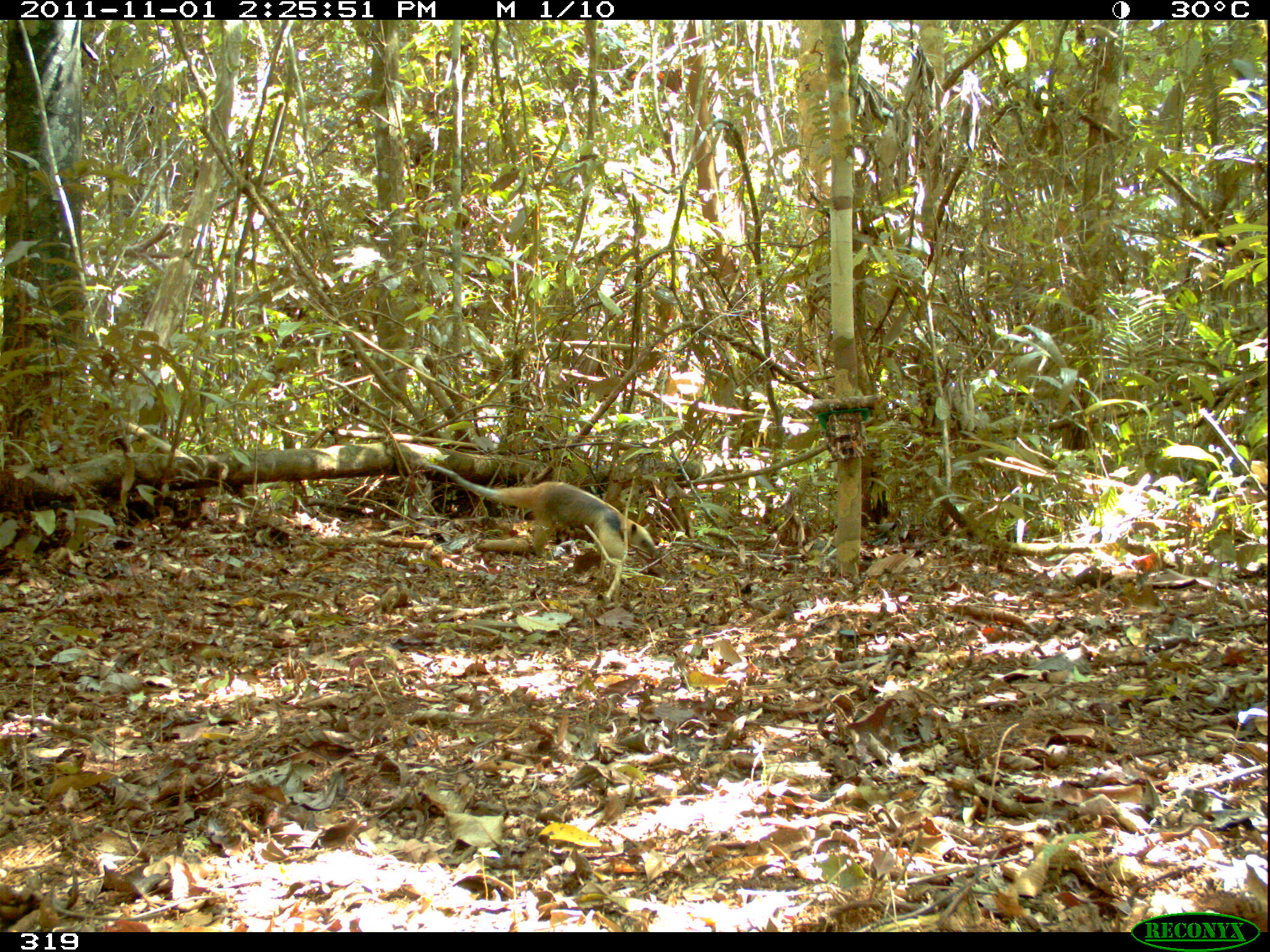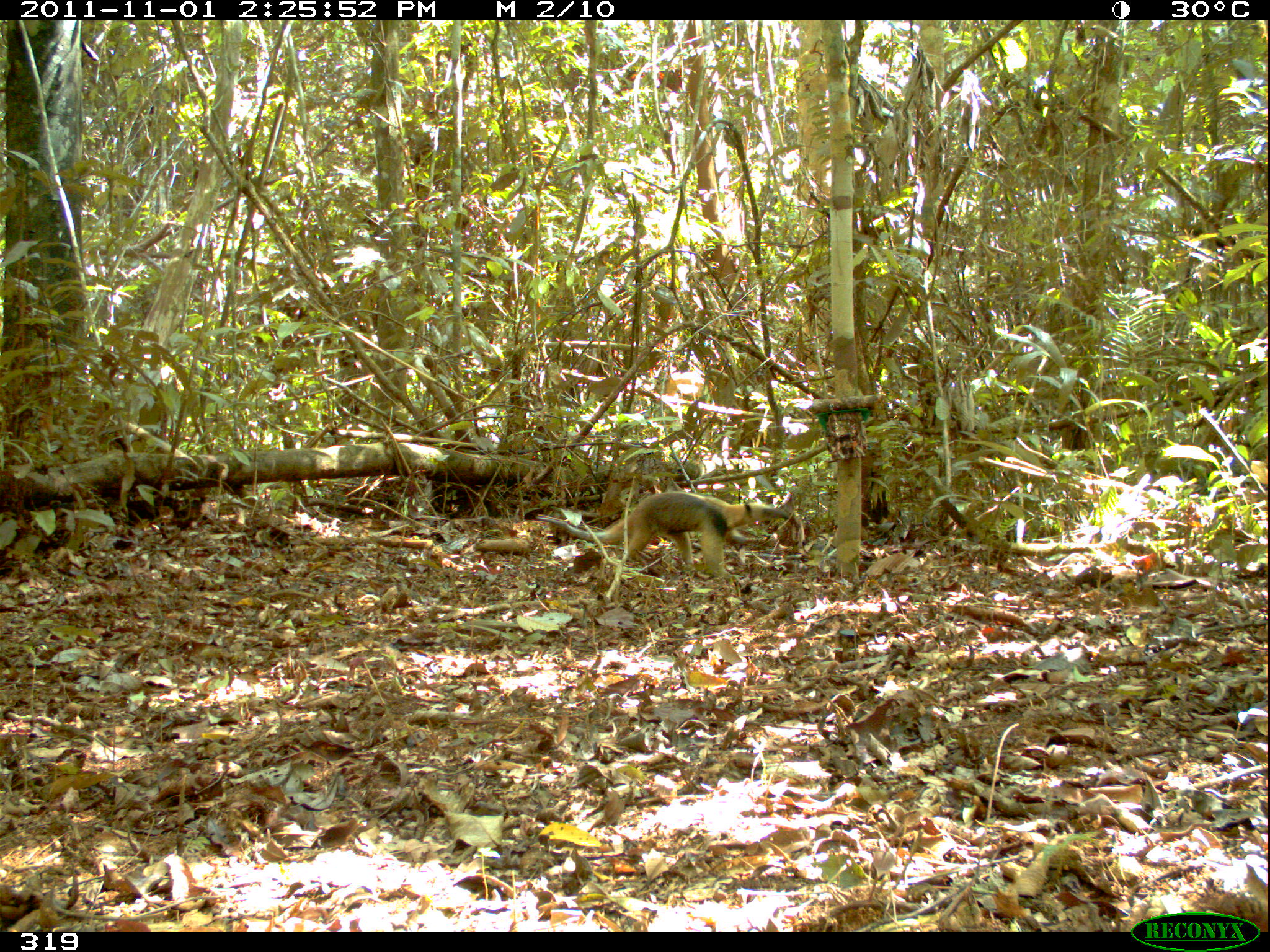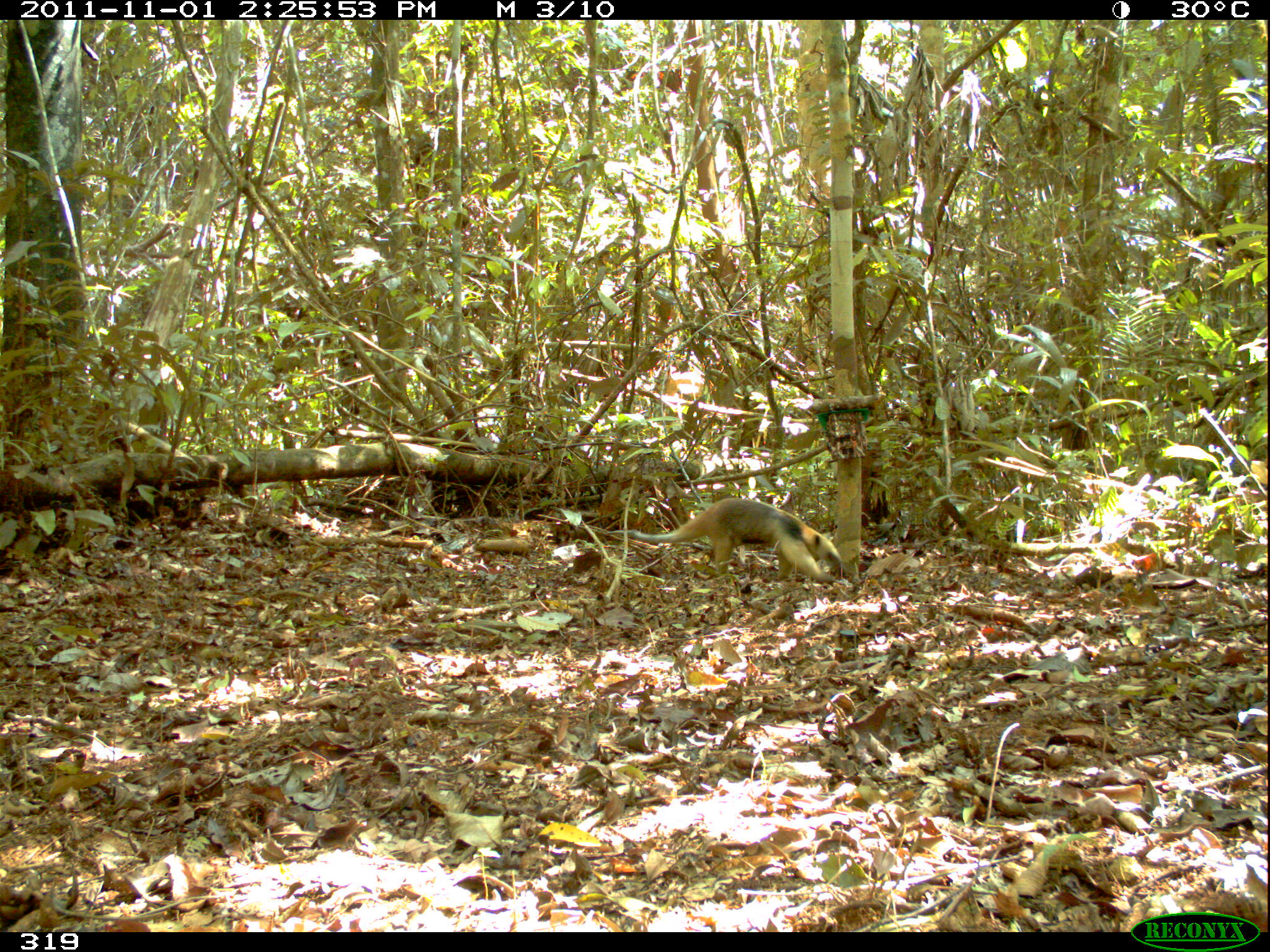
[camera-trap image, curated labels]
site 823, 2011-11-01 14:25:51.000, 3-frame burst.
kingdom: Animalia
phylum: Chordata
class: Mammalia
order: Pilosa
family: Myrmecophagidae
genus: Tamandua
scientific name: Tamandua tetradactyla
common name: southern tamandua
Tamandua tetradactyla (southern tamandua).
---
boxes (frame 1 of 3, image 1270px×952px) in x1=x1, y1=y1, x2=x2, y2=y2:
tamandua tetradactyla: x1=426, y1=464, x2=656, y2=575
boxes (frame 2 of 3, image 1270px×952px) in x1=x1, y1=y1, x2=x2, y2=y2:
tamandua tetradactyla: x1=535, y1=490, x2=789, y2=580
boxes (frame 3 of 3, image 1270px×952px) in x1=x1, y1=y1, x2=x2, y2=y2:
tamandua tetradactyla: x1=603, y1=497, x2=842, y2=582